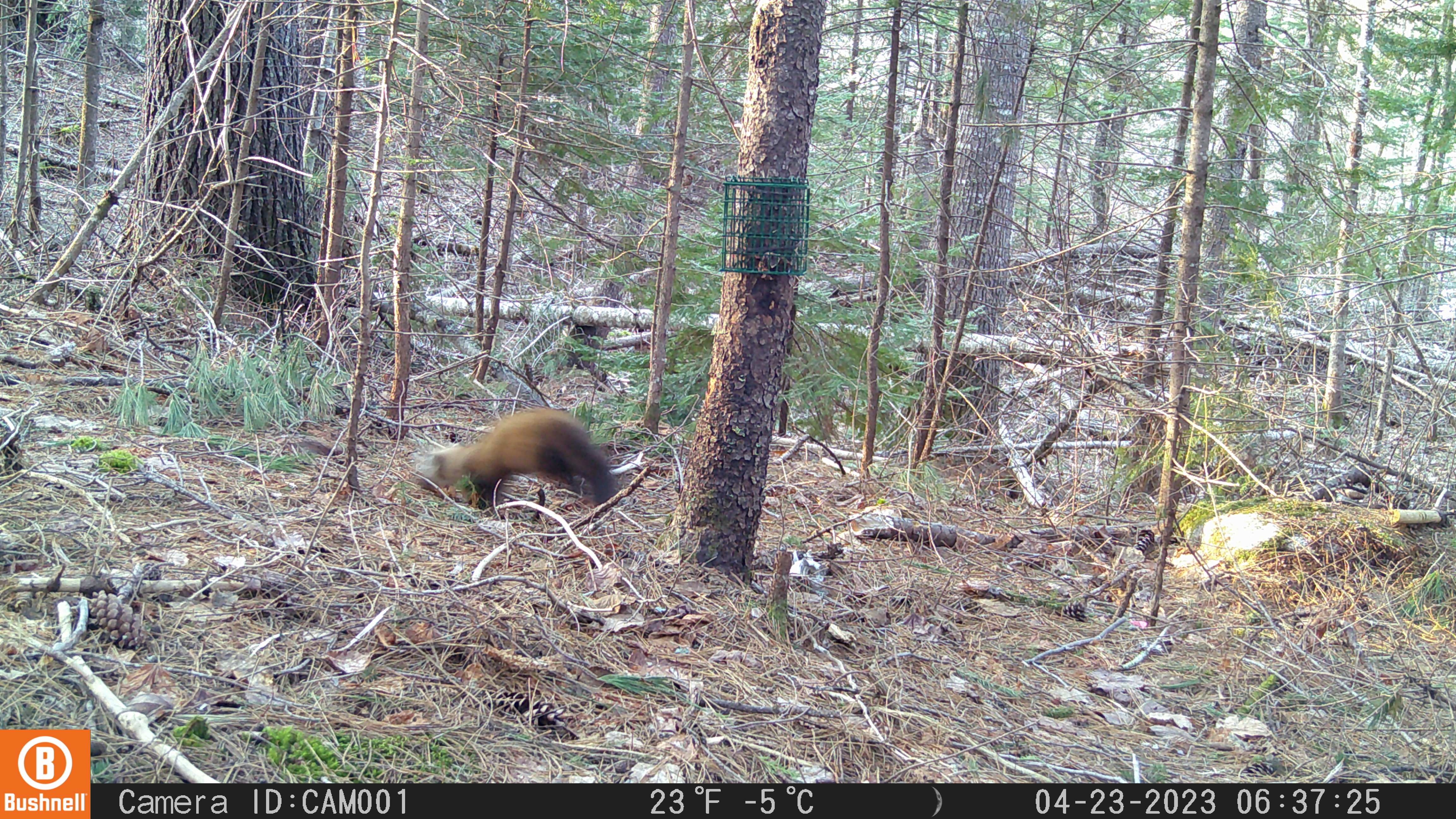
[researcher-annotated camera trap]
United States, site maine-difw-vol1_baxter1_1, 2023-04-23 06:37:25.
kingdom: Animalia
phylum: Chordata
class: Mammalia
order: Carnivora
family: Mustelidae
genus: Martes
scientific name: Martes americana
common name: american marten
American marten (Martes americana).